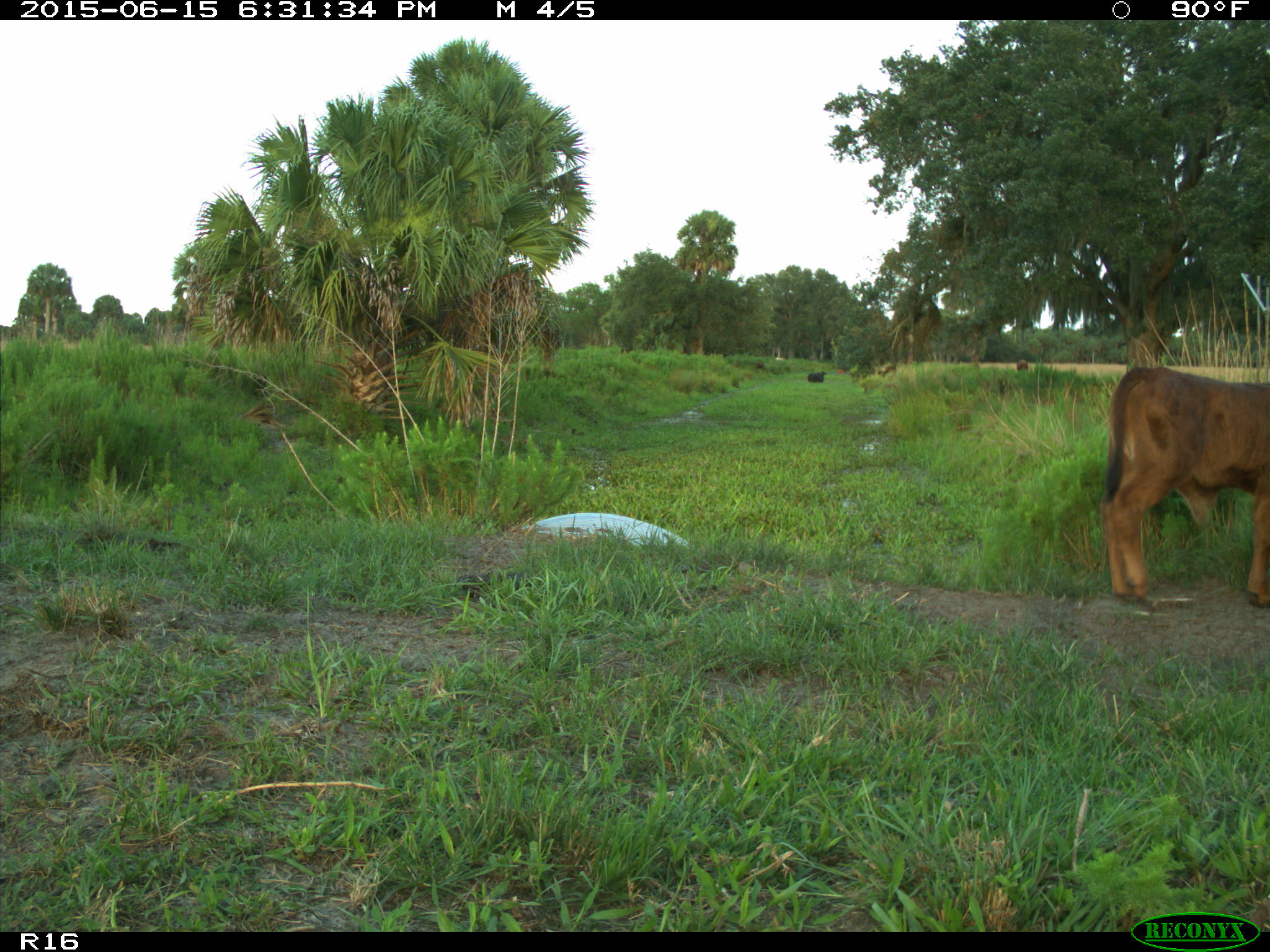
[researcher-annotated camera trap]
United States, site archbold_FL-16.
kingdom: Animalia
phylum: Chordata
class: Mammalia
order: Artiodactyla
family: Bovidae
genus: Bos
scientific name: Bos taurus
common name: domestic cow